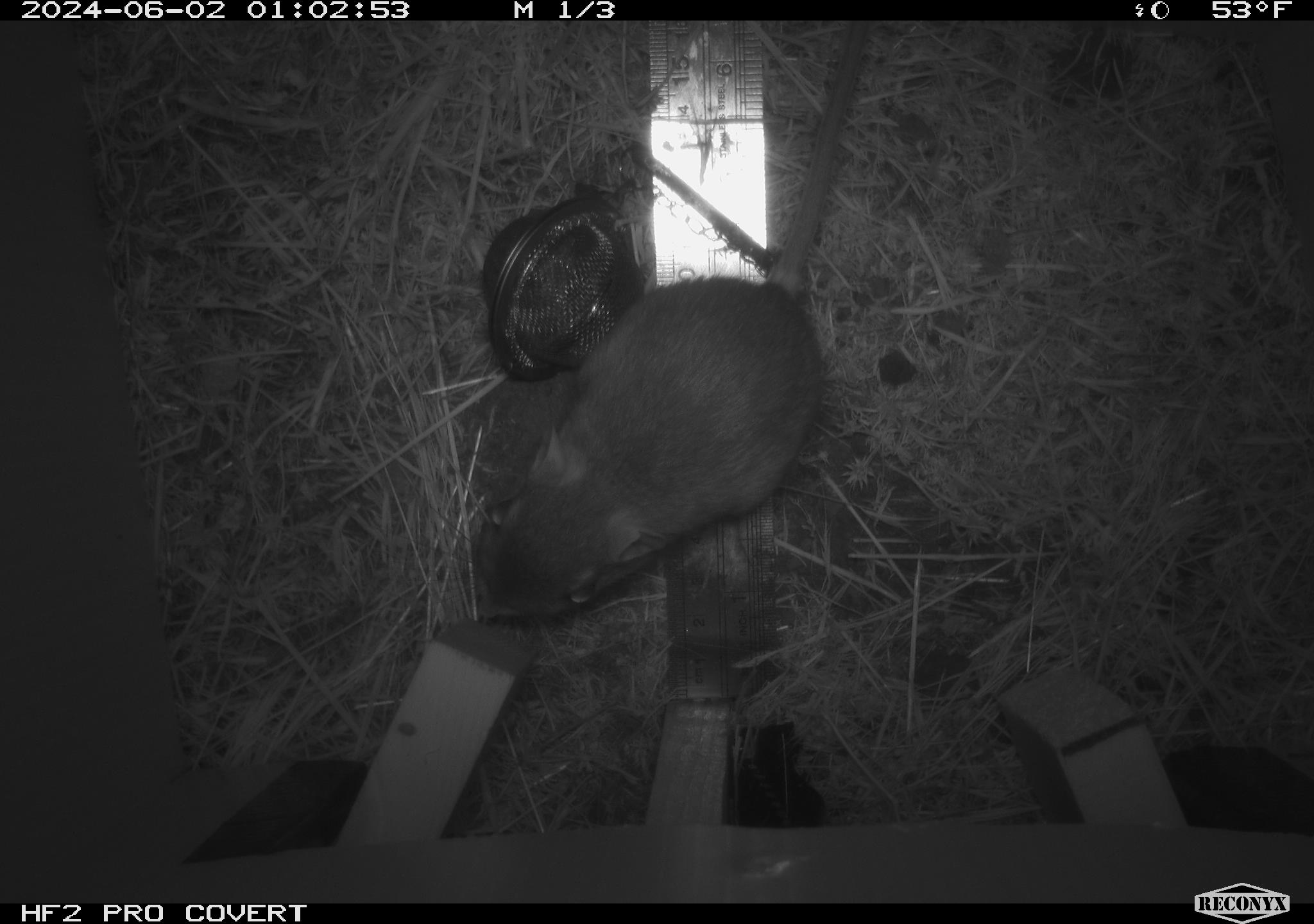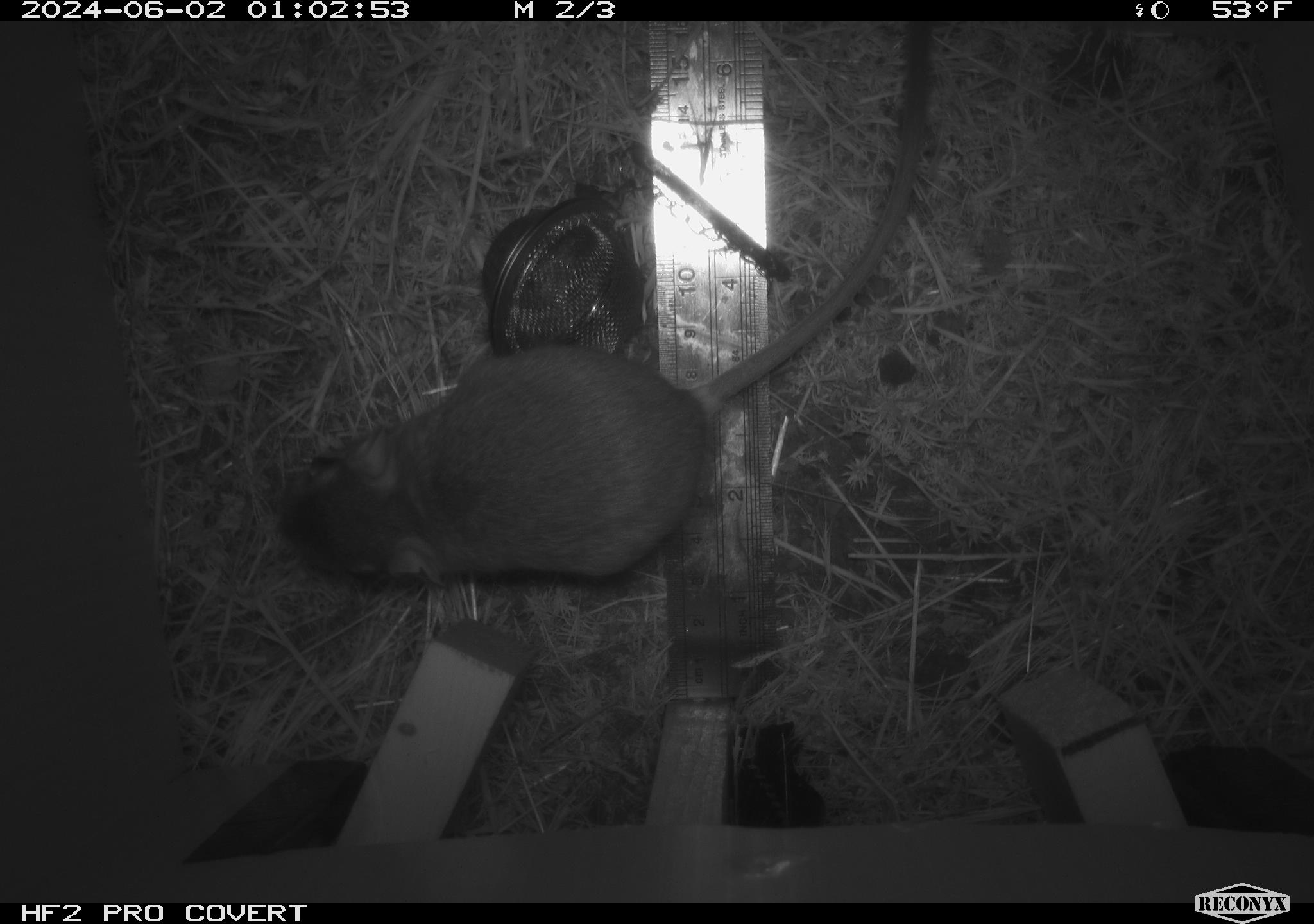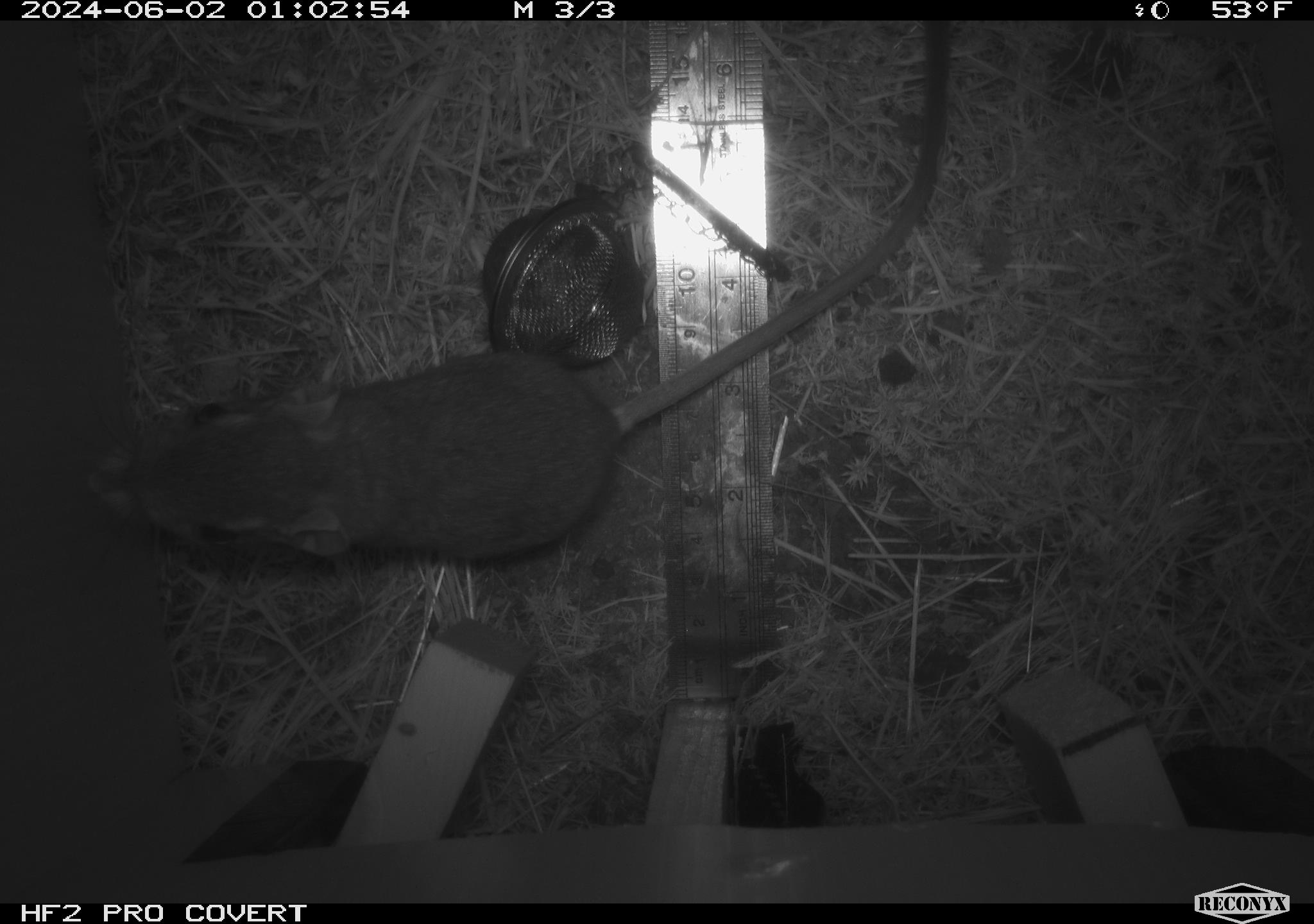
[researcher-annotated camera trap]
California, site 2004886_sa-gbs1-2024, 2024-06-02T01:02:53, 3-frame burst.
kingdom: Animalia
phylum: Chordata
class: Mammalia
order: Rodentia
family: Heteromyidae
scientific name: Heteromyidae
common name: kangaroo rats and pocket mice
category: heteromyidae family